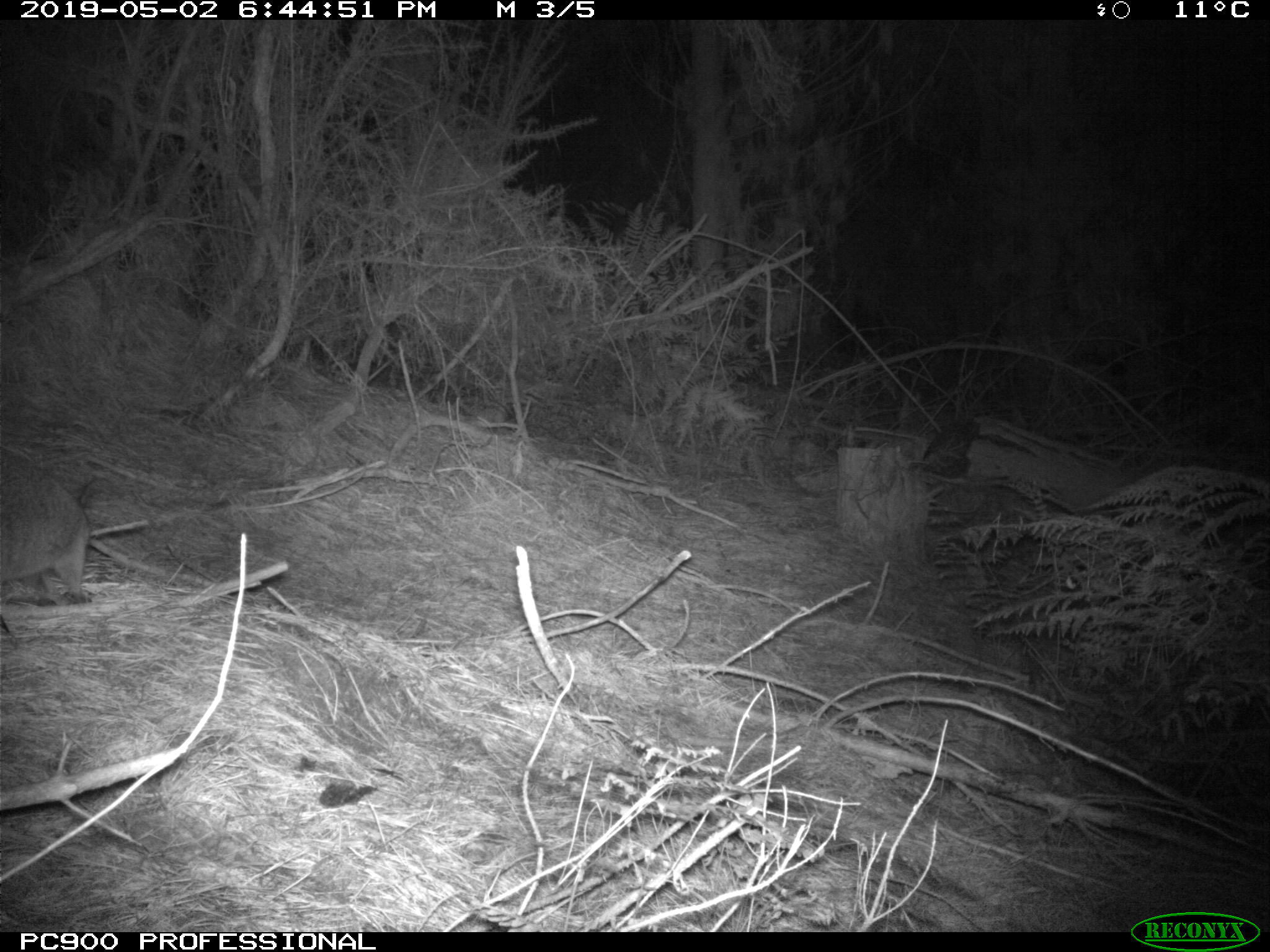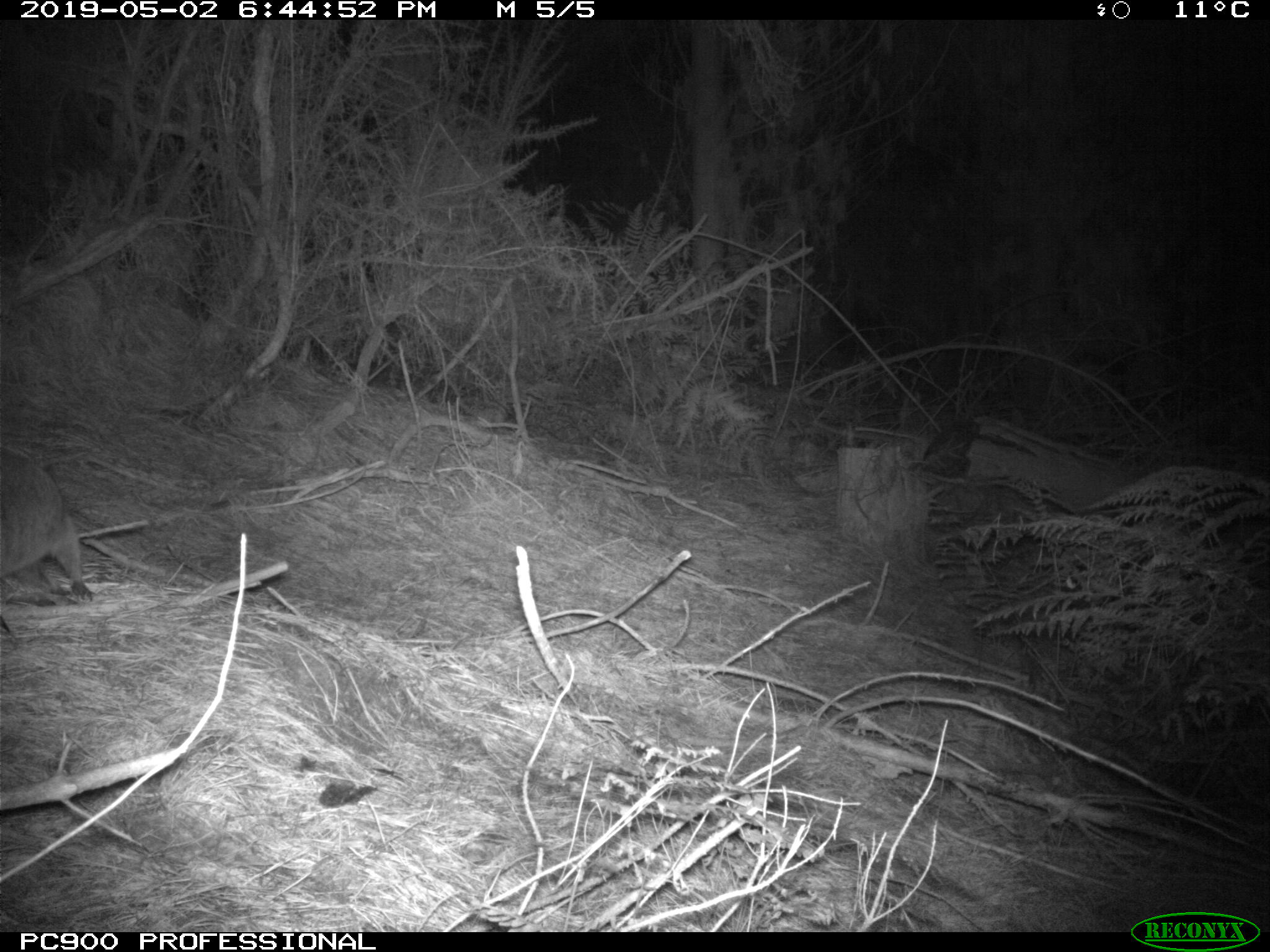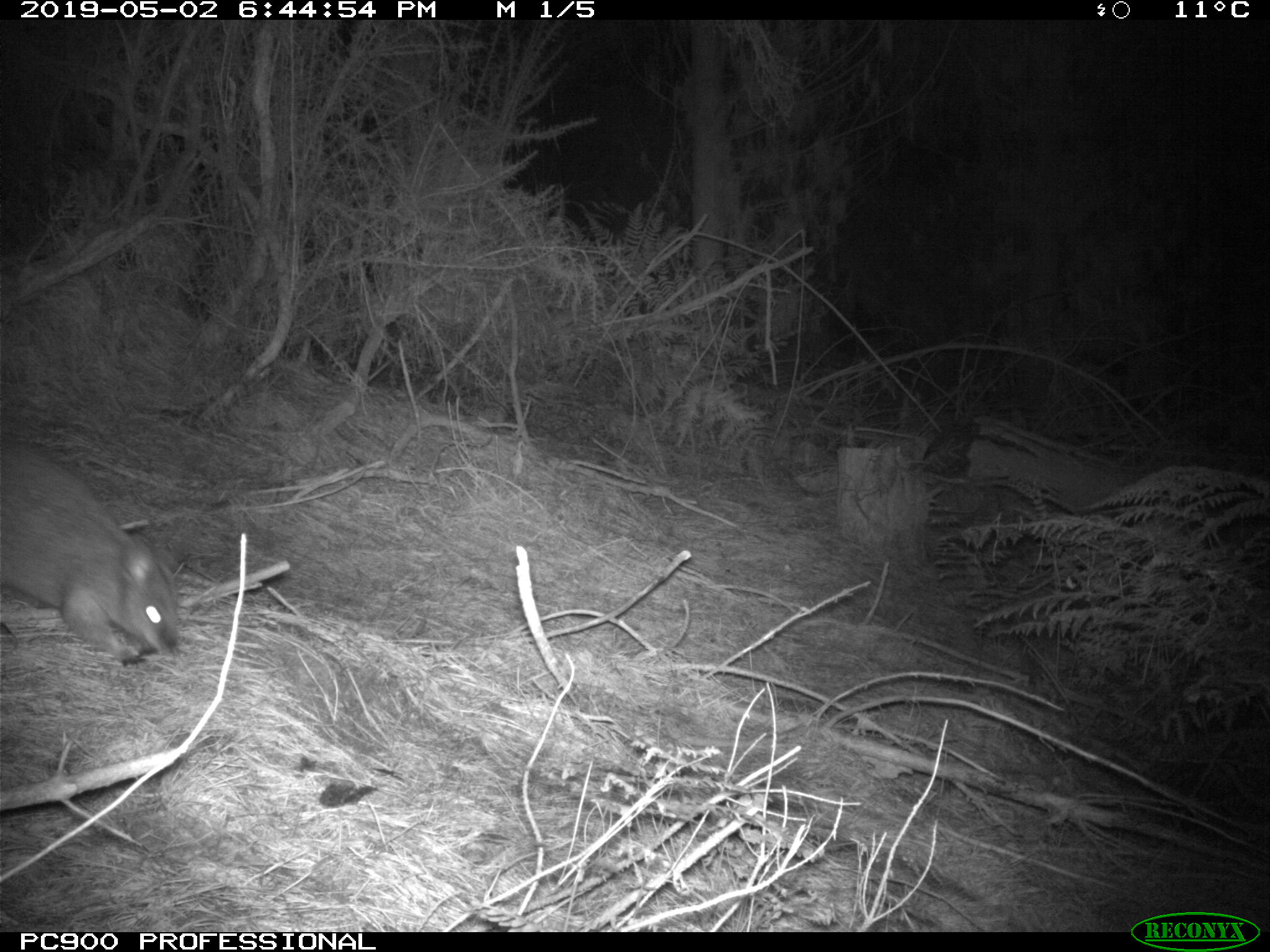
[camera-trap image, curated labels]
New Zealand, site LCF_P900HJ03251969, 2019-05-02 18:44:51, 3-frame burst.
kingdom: Animalia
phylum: Chordata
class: Mammalia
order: Diprotodontia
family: Macropodidae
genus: Notamacropus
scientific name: Notamacropus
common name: wallaby